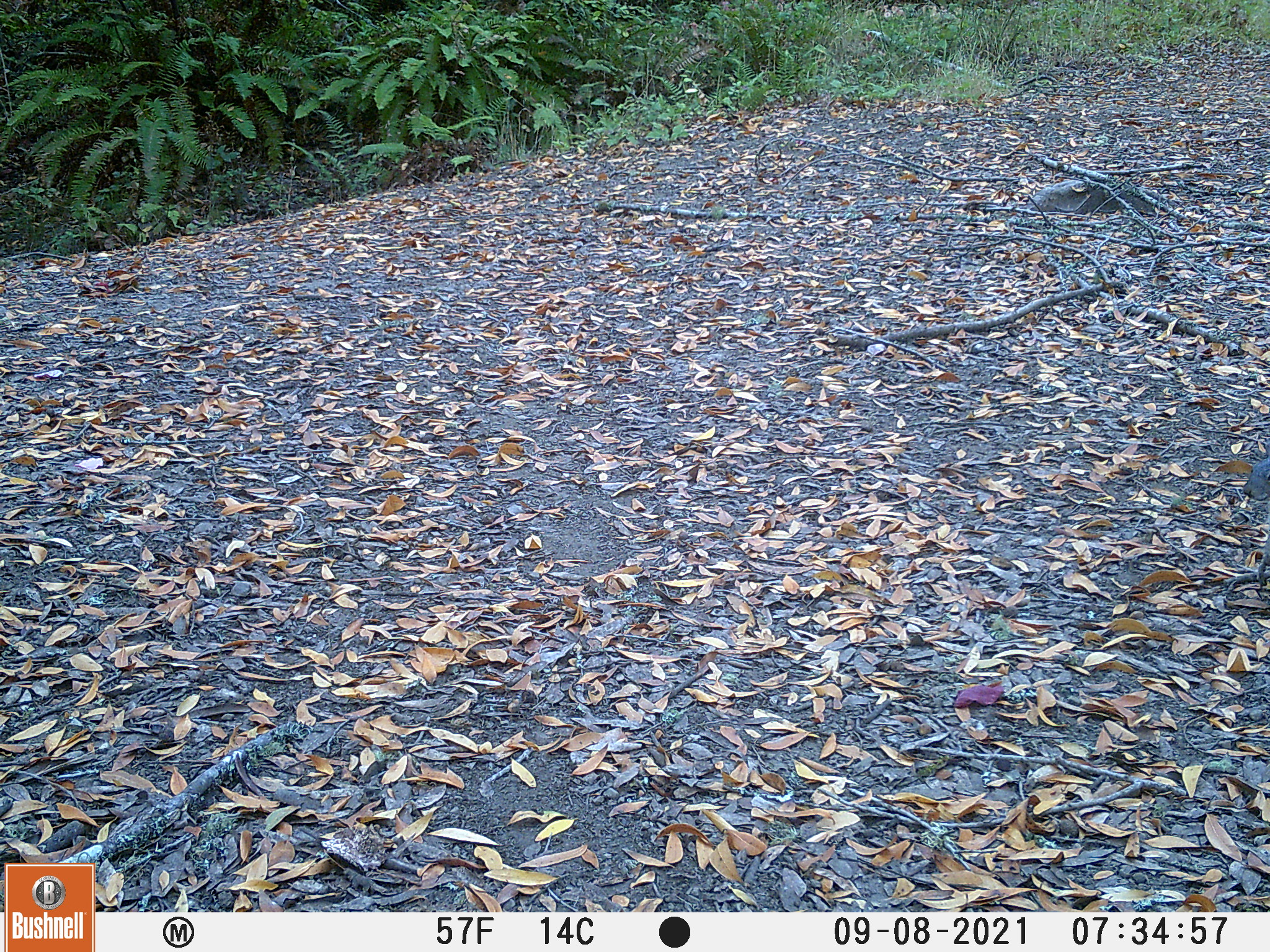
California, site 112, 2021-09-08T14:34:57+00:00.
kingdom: Animalia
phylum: Chordata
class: Aves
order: Passeriformes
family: Turdidae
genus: Sialia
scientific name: Sialia mexicana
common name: western bluebird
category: western blue bird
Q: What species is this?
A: Western blue bird (western bluebird) (Sialia mexicana).